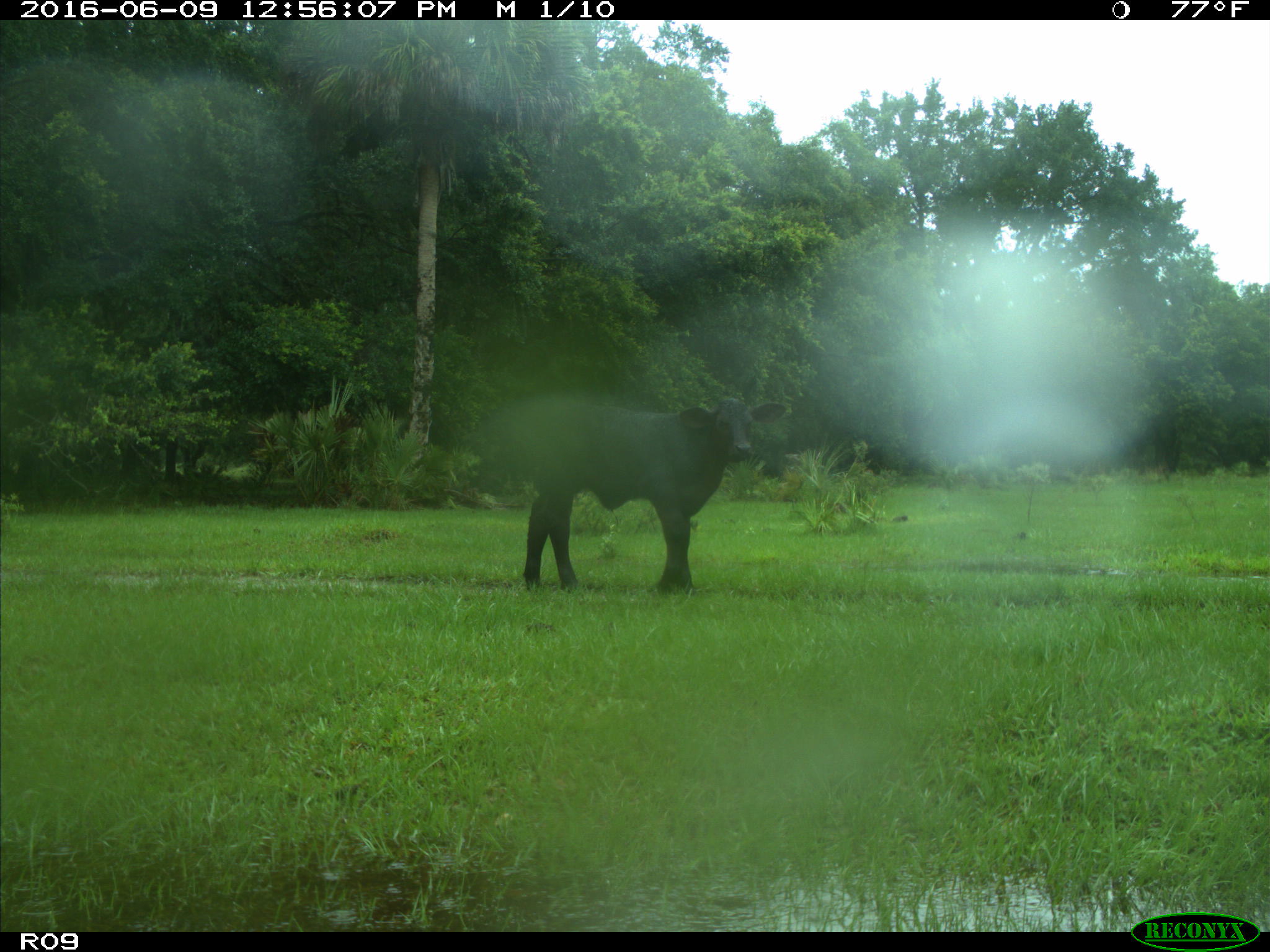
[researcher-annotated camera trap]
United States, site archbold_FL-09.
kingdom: Animalia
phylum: Chordata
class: Mammalia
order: Artiodactyla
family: Bovidae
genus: Bos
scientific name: Bos taurus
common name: domestic cow